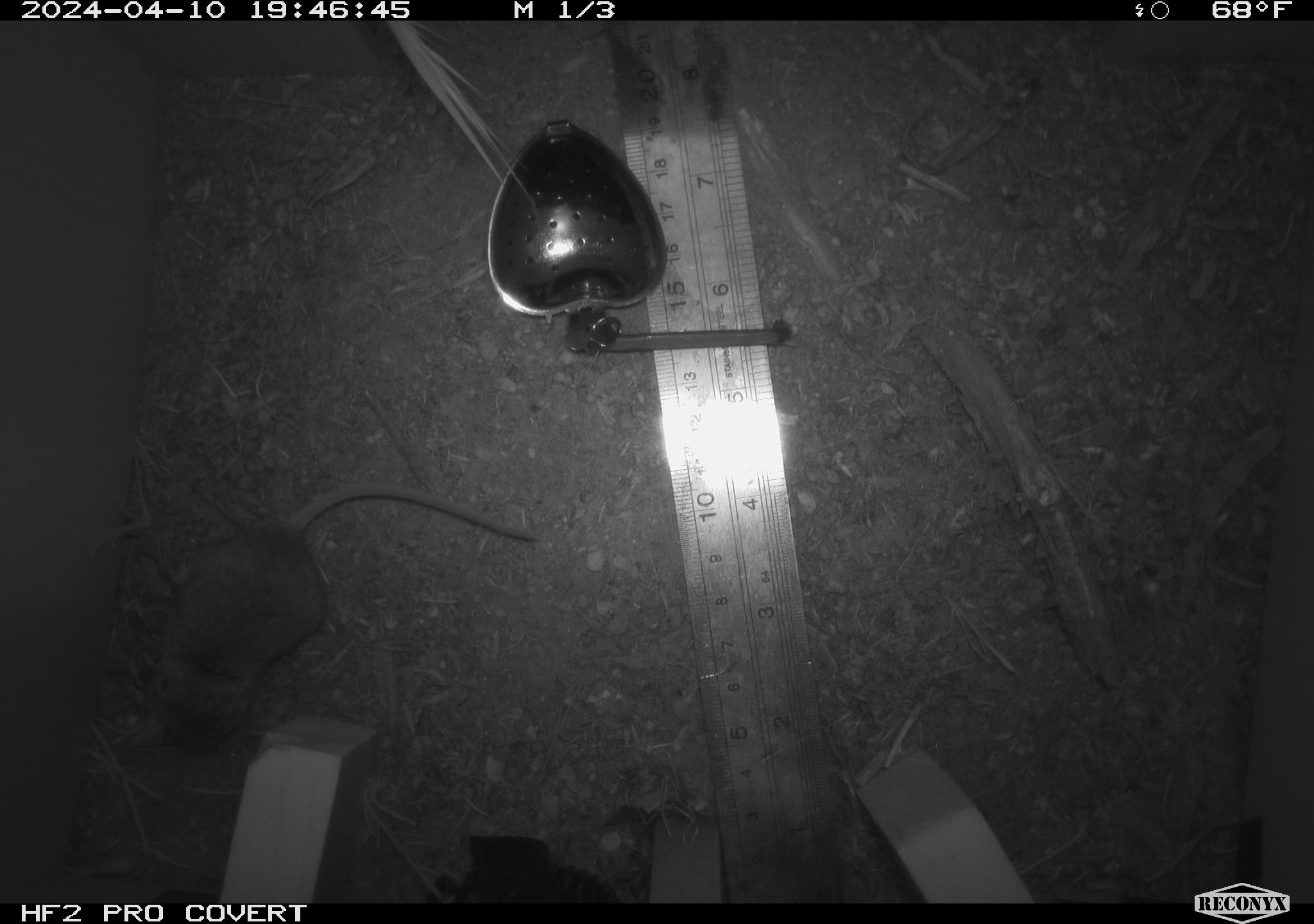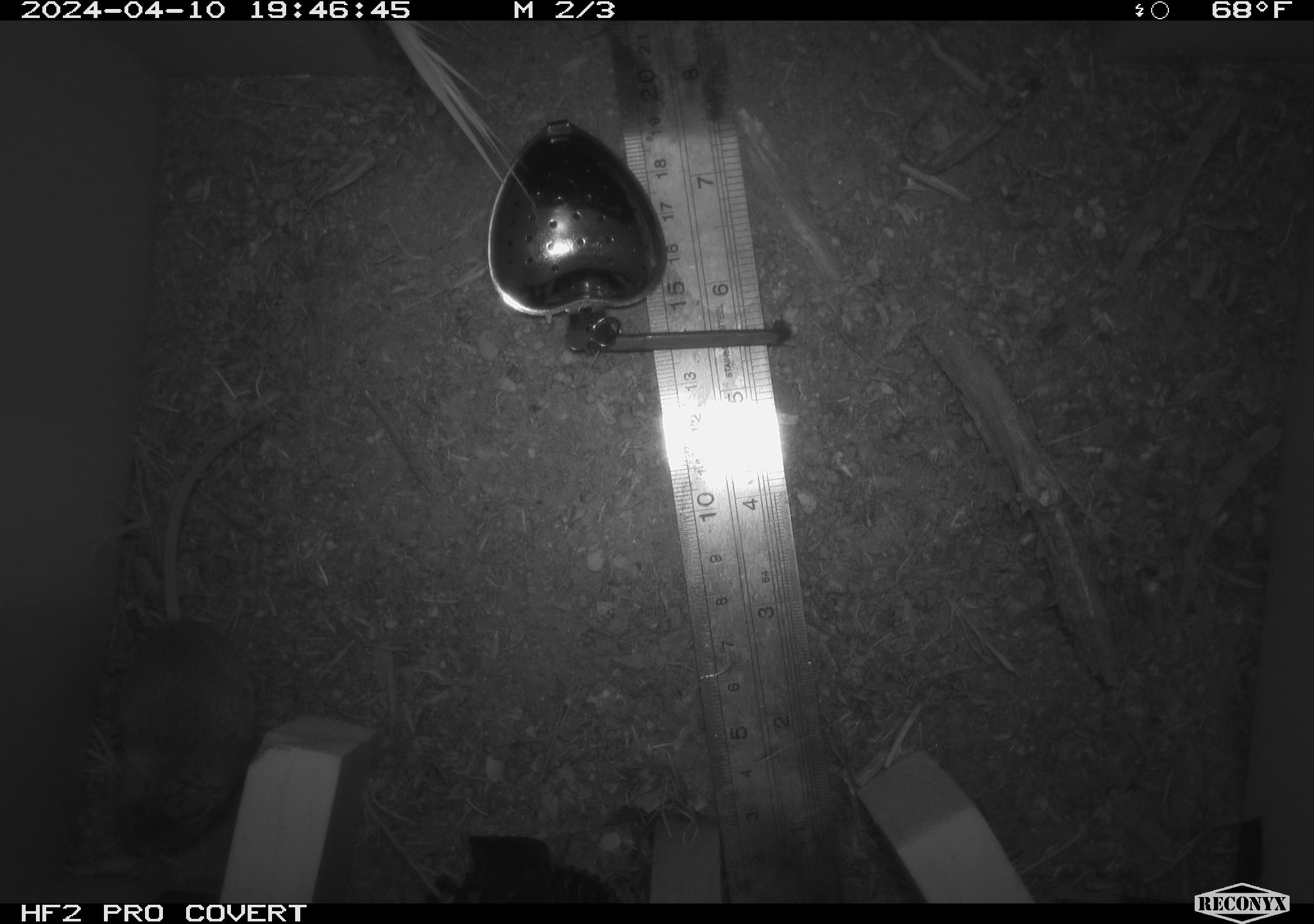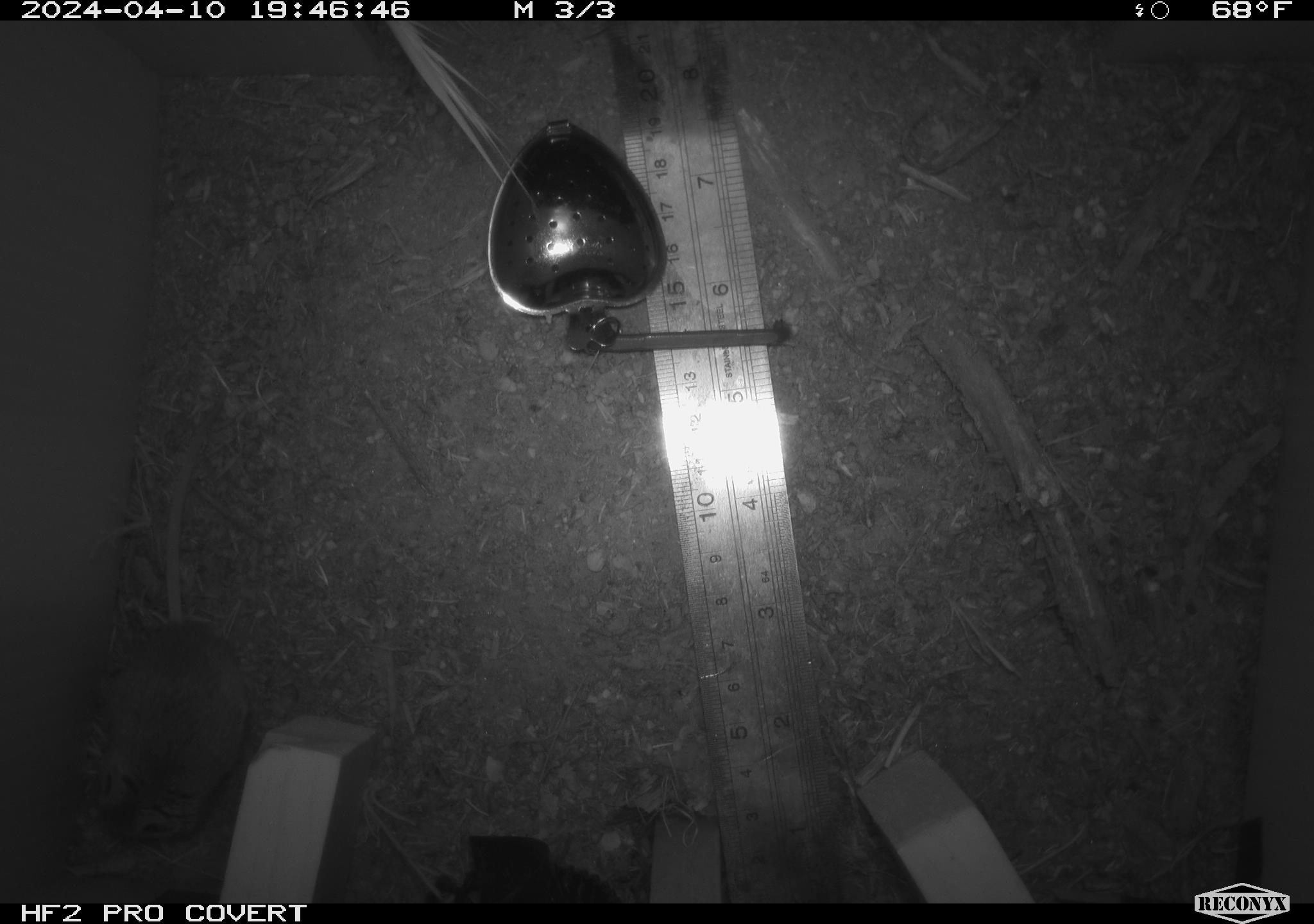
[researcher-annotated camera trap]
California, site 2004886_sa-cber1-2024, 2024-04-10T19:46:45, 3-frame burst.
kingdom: Animalia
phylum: Chordata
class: Mammalia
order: Rodentia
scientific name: Rodentia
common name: mouse species